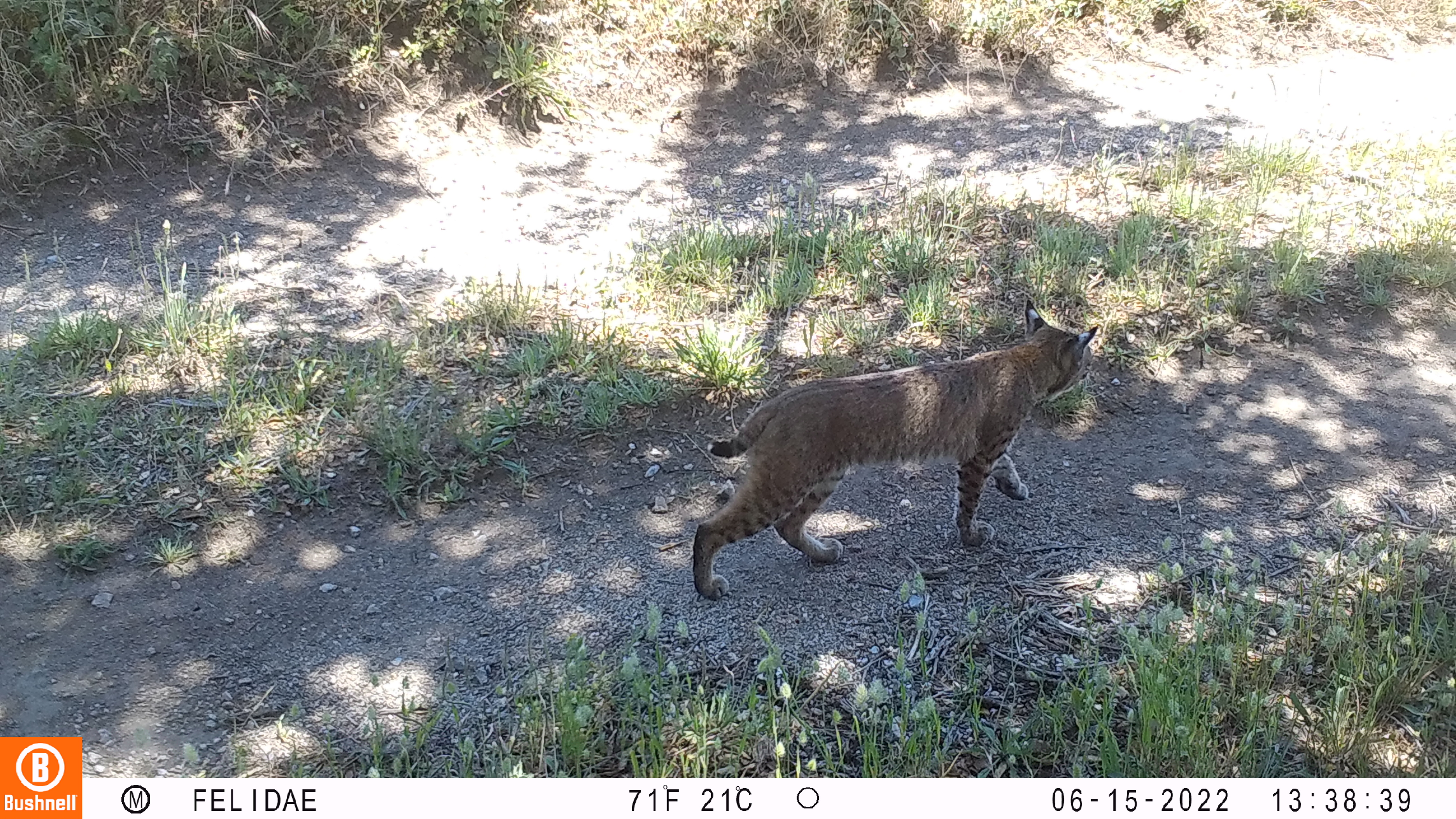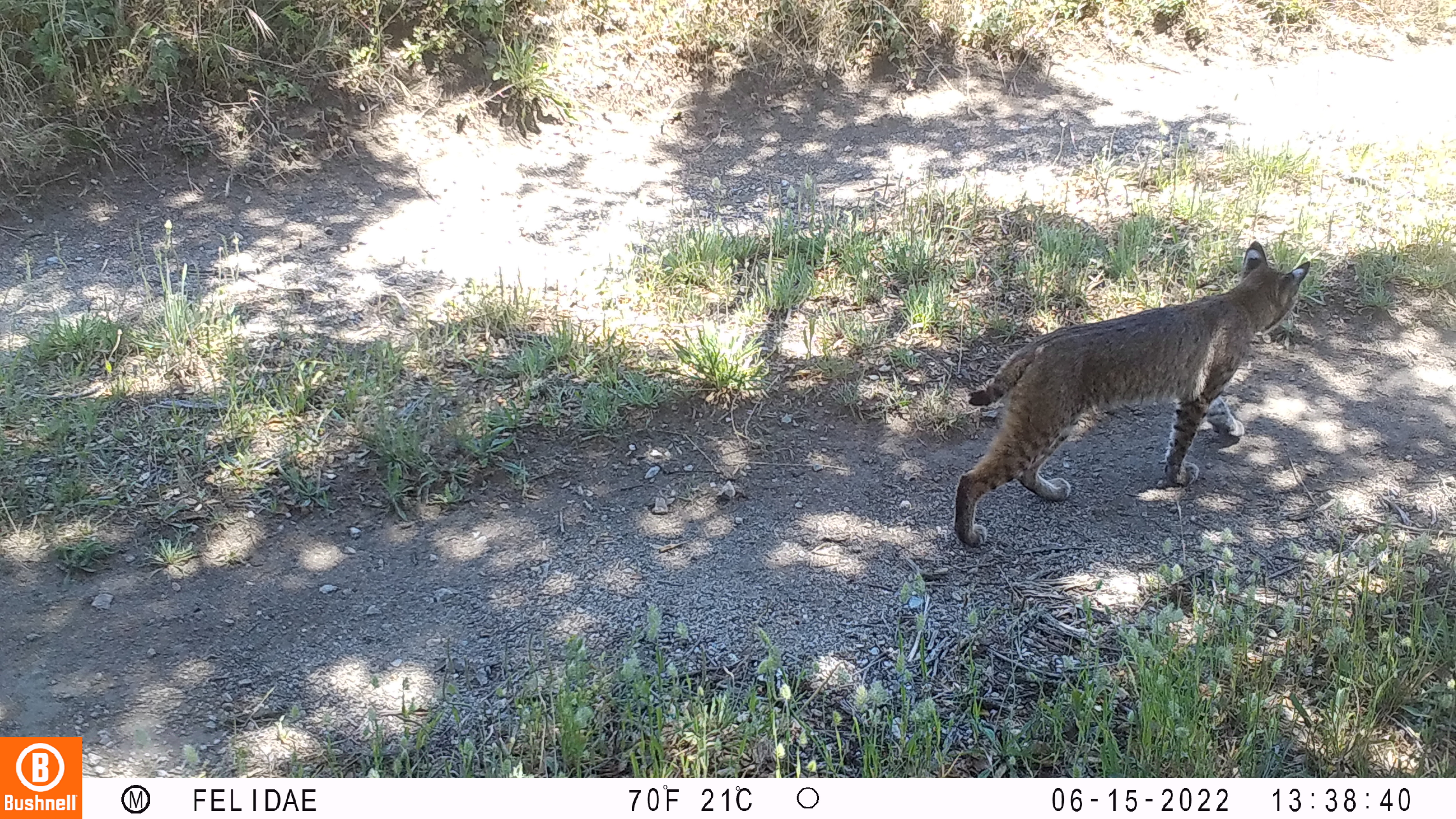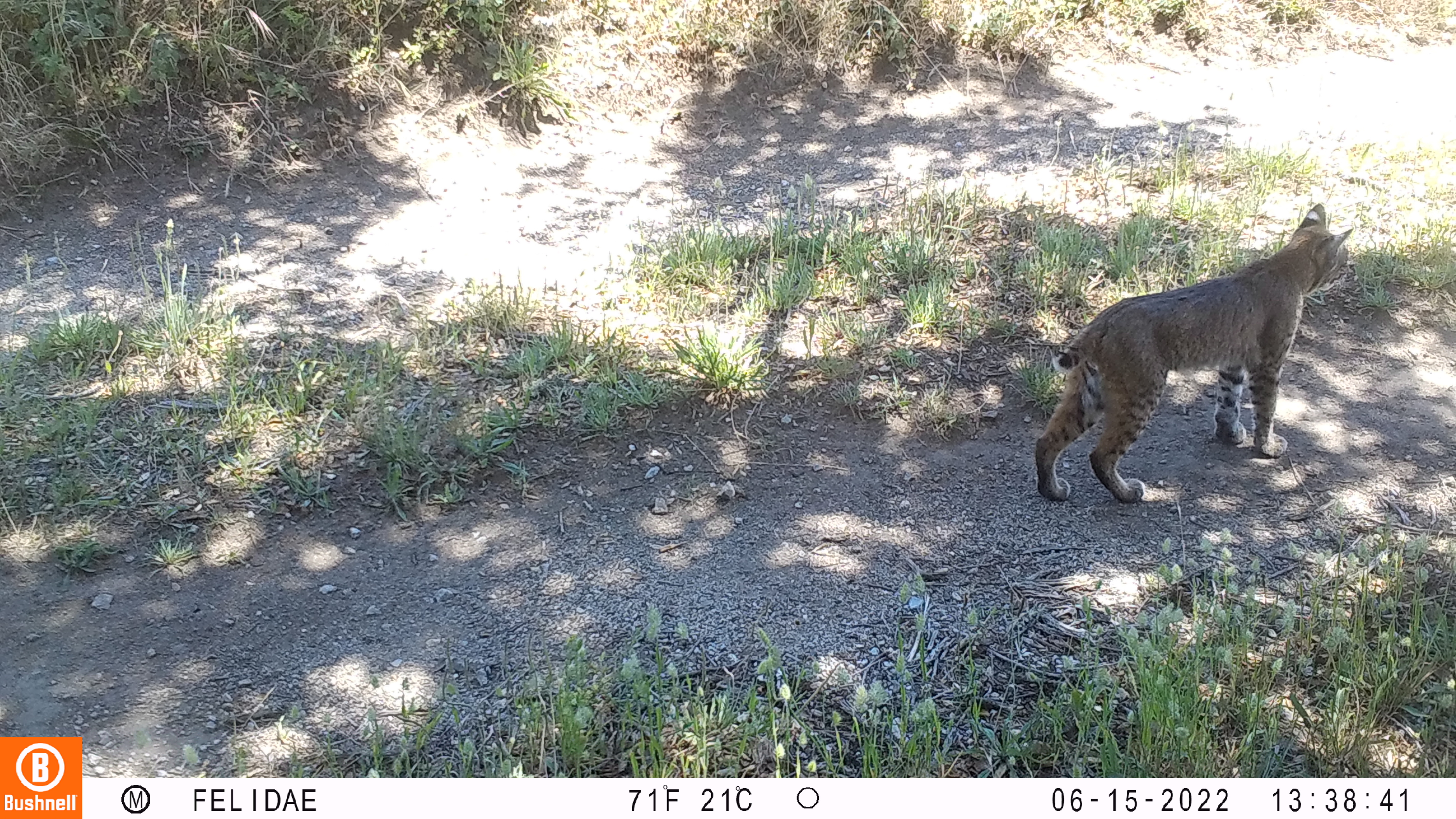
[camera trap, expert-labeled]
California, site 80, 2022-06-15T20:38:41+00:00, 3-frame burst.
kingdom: Animalia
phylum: Chordata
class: Mammalia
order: Carnivora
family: Felidae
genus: Lynx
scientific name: Lynx rufus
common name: bobcat